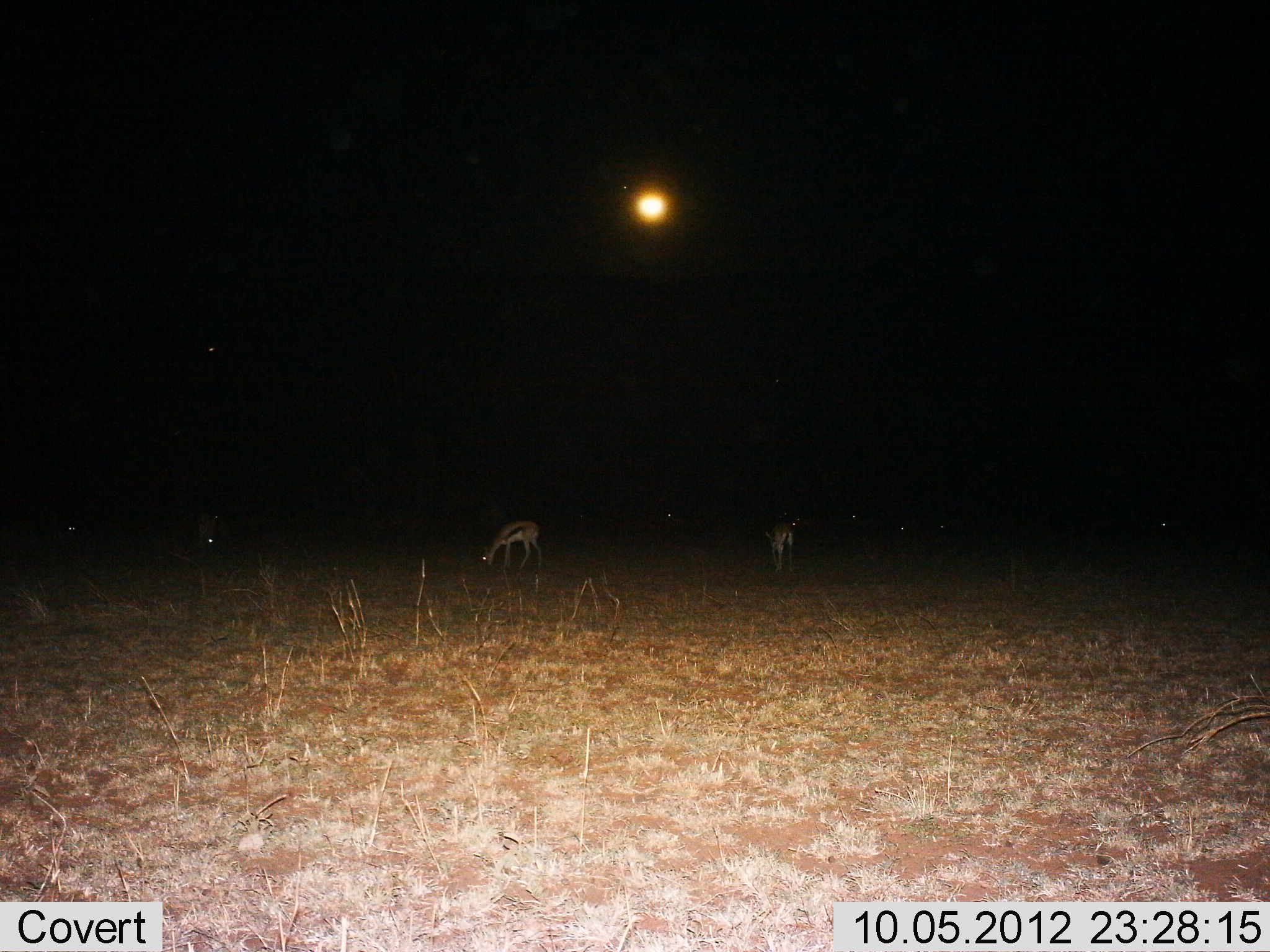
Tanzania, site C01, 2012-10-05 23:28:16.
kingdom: Animalia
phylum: Chordata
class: Mammalia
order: Artiodactyla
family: Bovidae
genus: Eudorcas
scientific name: Eudorcas thomsonii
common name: thomson's gazelle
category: gazellethomsons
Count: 3.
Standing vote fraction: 40%.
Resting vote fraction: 0%.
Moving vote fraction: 0%.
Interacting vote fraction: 0%.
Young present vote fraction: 0%.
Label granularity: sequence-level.